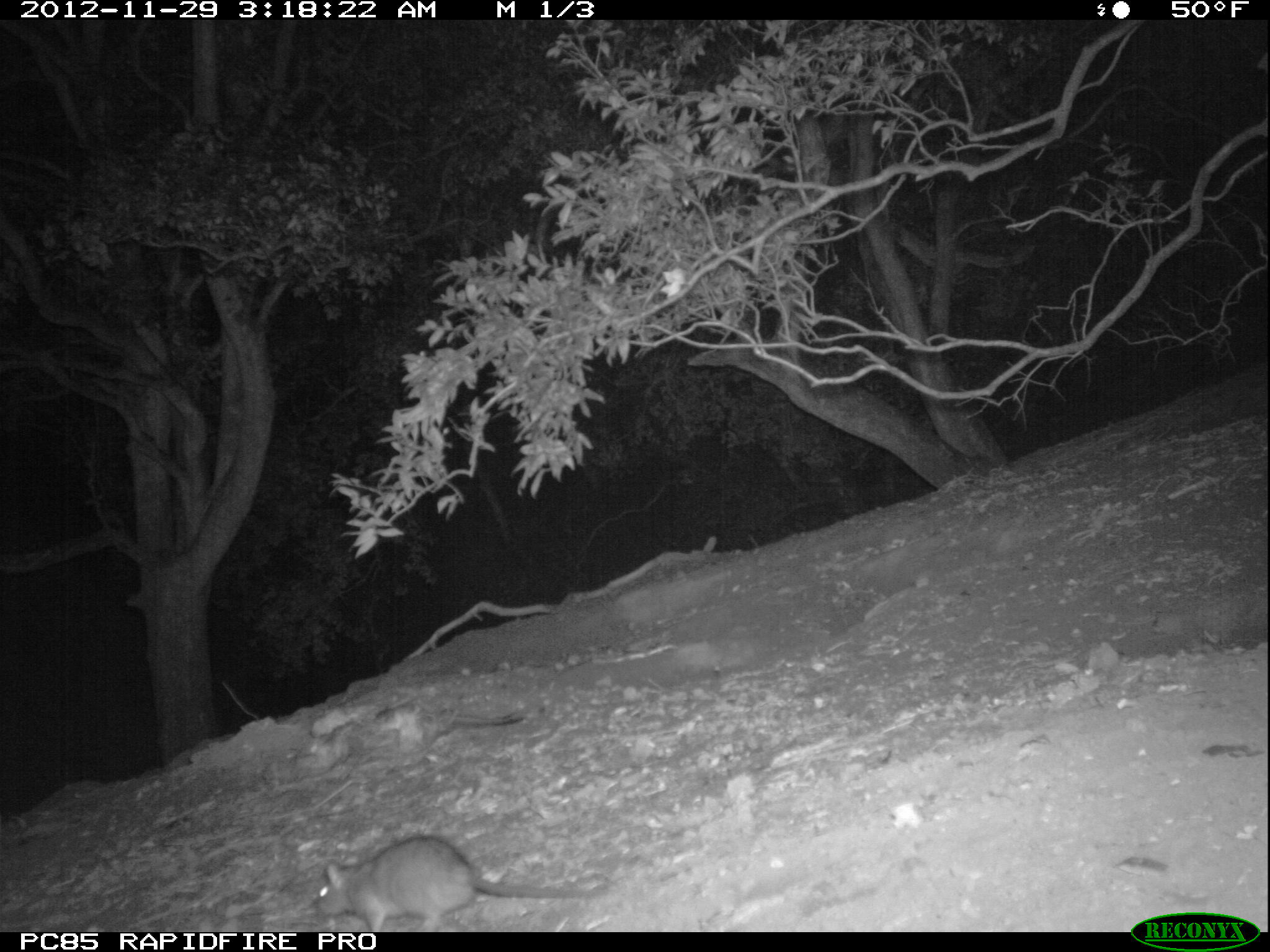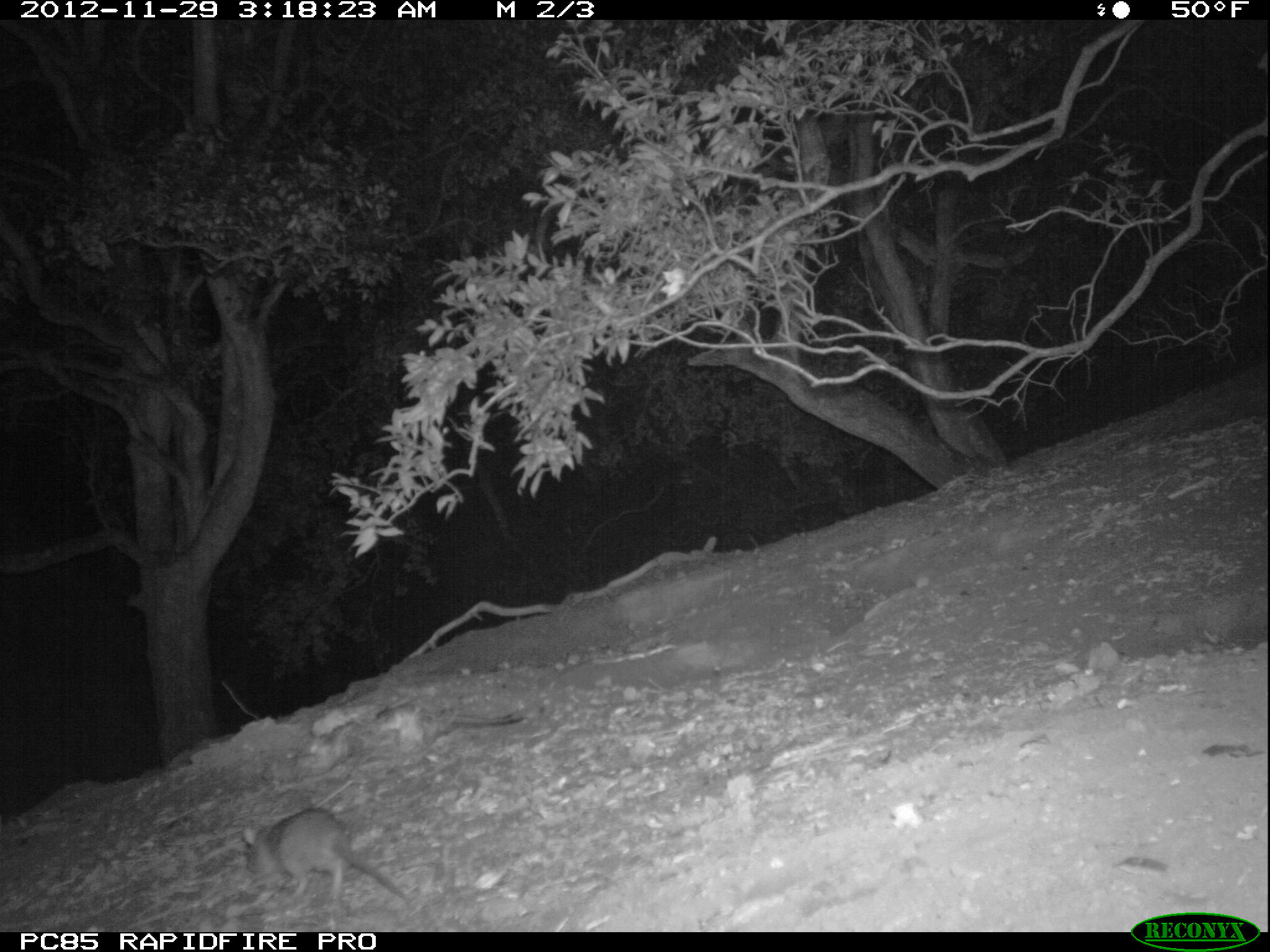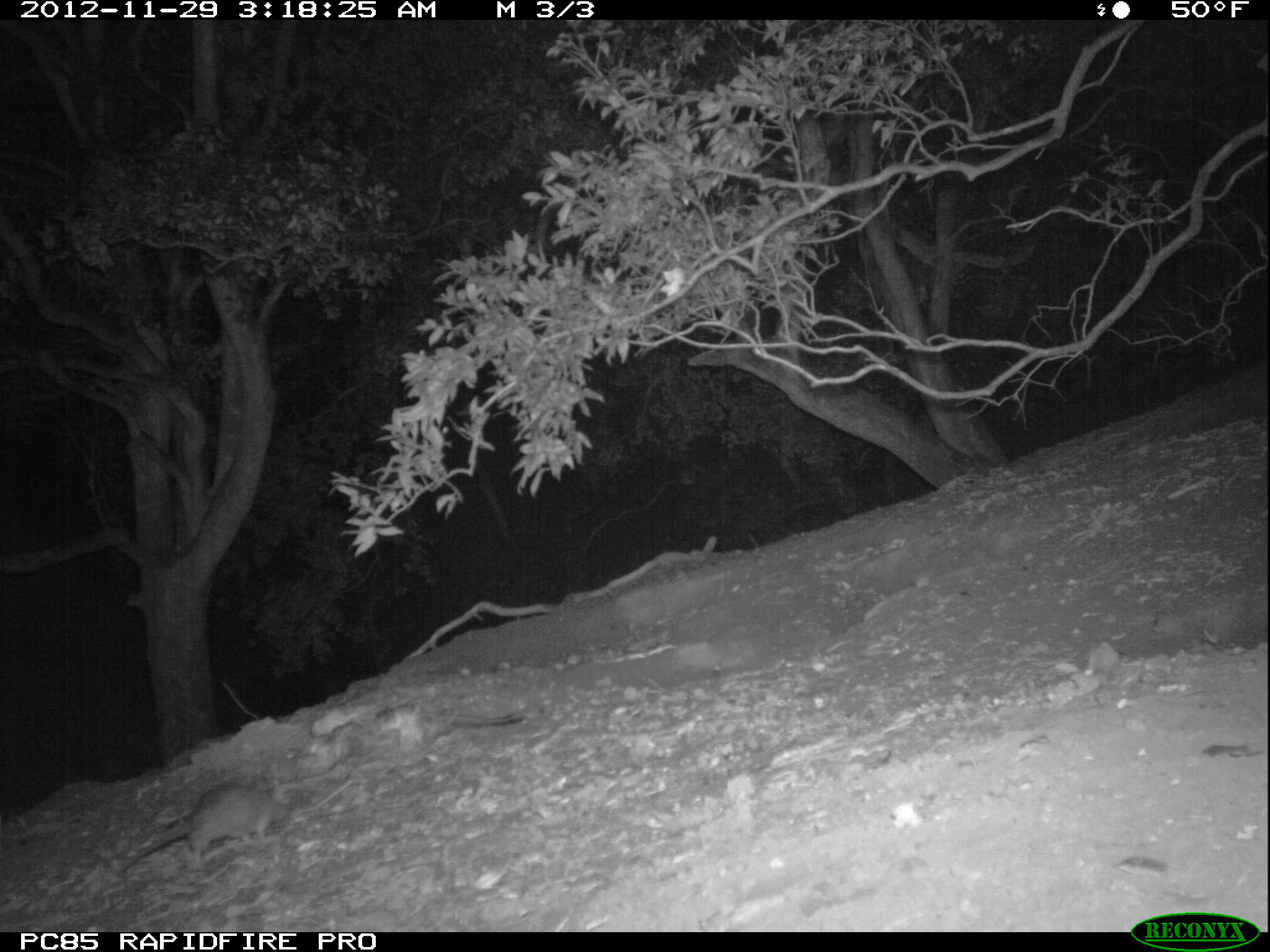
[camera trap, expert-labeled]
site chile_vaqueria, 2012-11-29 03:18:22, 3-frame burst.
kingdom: Animalia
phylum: Chordata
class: Mammalia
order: Rodentia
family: Muridae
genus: Rattus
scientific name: Rattus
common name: rat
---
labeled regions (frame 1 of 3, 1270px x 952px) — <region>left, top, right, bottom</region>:
rat: <region>308, 837, 603, 932</region>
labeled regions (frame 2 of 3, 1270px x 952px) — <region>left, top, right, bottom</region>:
rat: <region>240, 806, 419, 914</region>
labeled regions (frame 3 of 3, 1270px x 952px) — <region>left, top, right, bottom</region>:
rat: <region>104, 777, 297, 881</region>